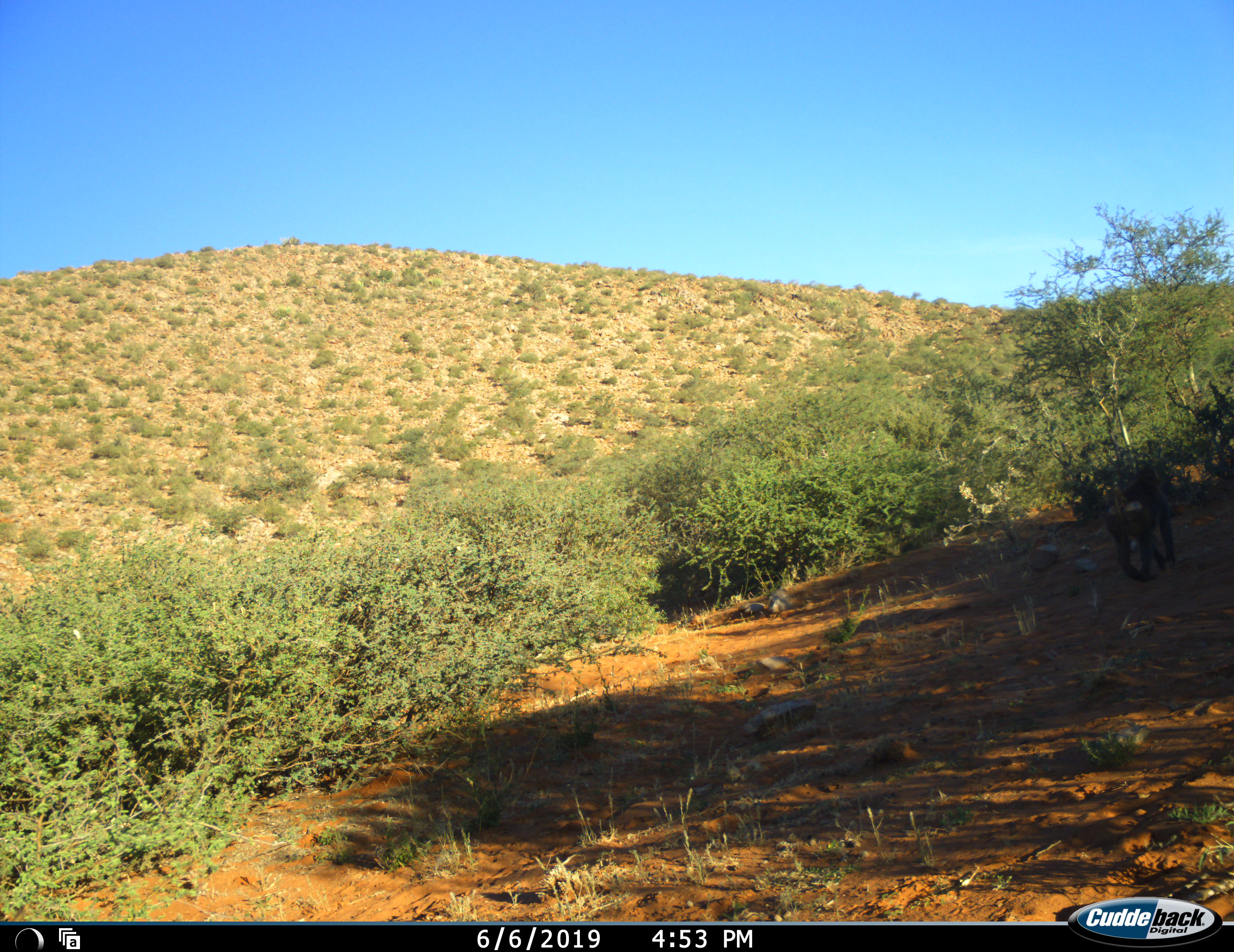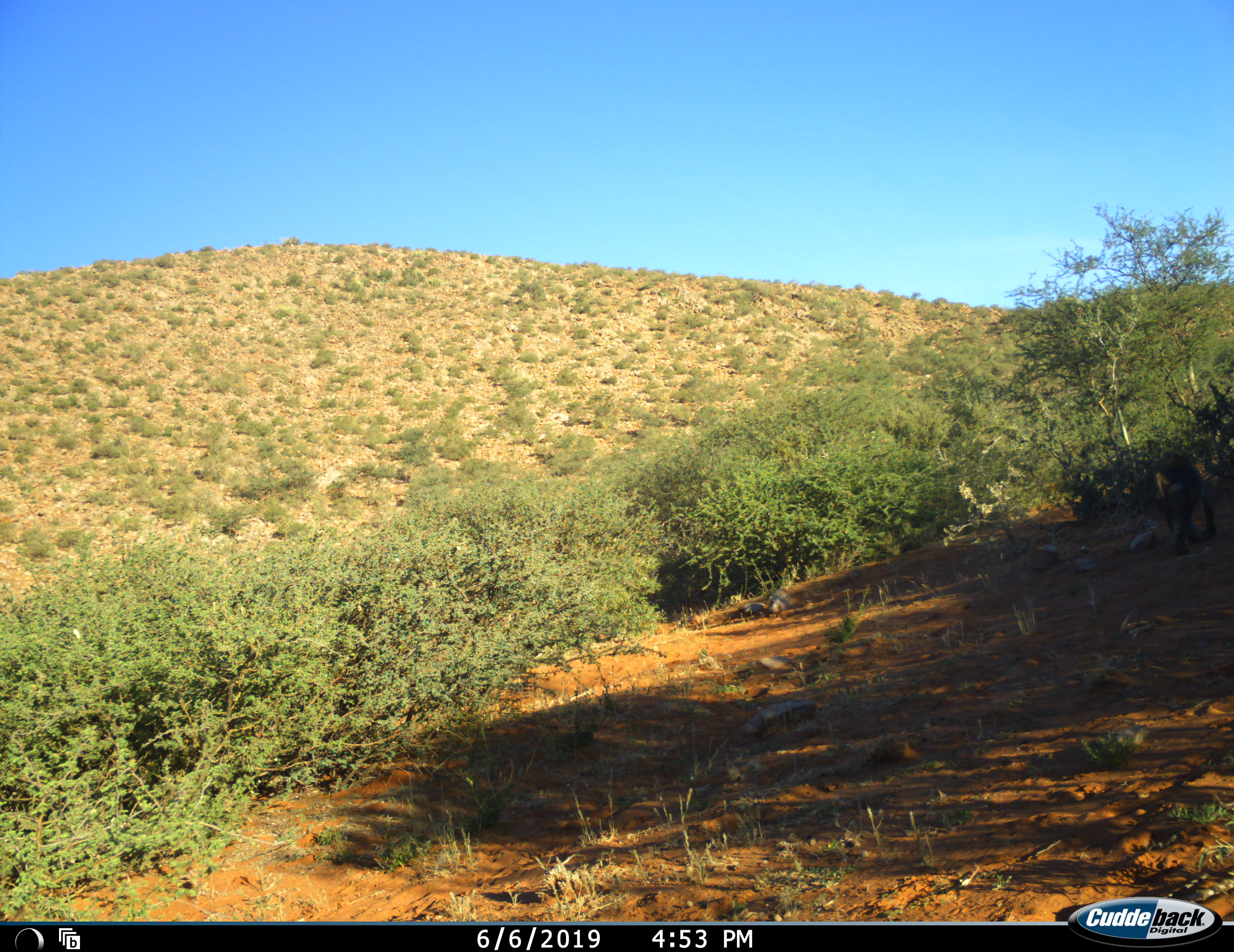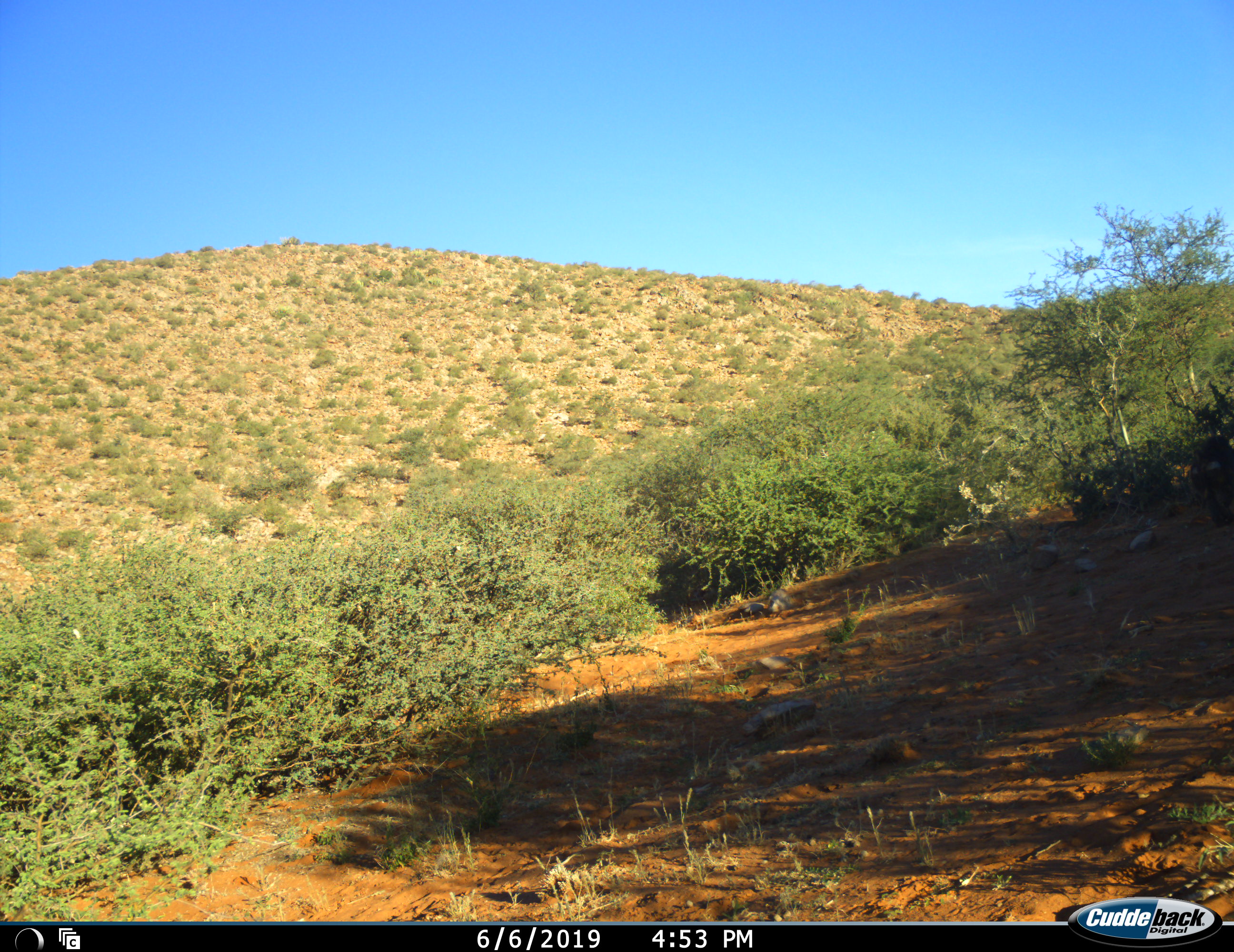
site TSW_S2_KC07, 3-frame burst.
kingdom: Animalia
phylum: Chordata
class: Mammalia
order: Primates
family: Cercopithecidae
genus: Papio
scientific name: Papio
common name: baboon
Baboon (Papio), count 1. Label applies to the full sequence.